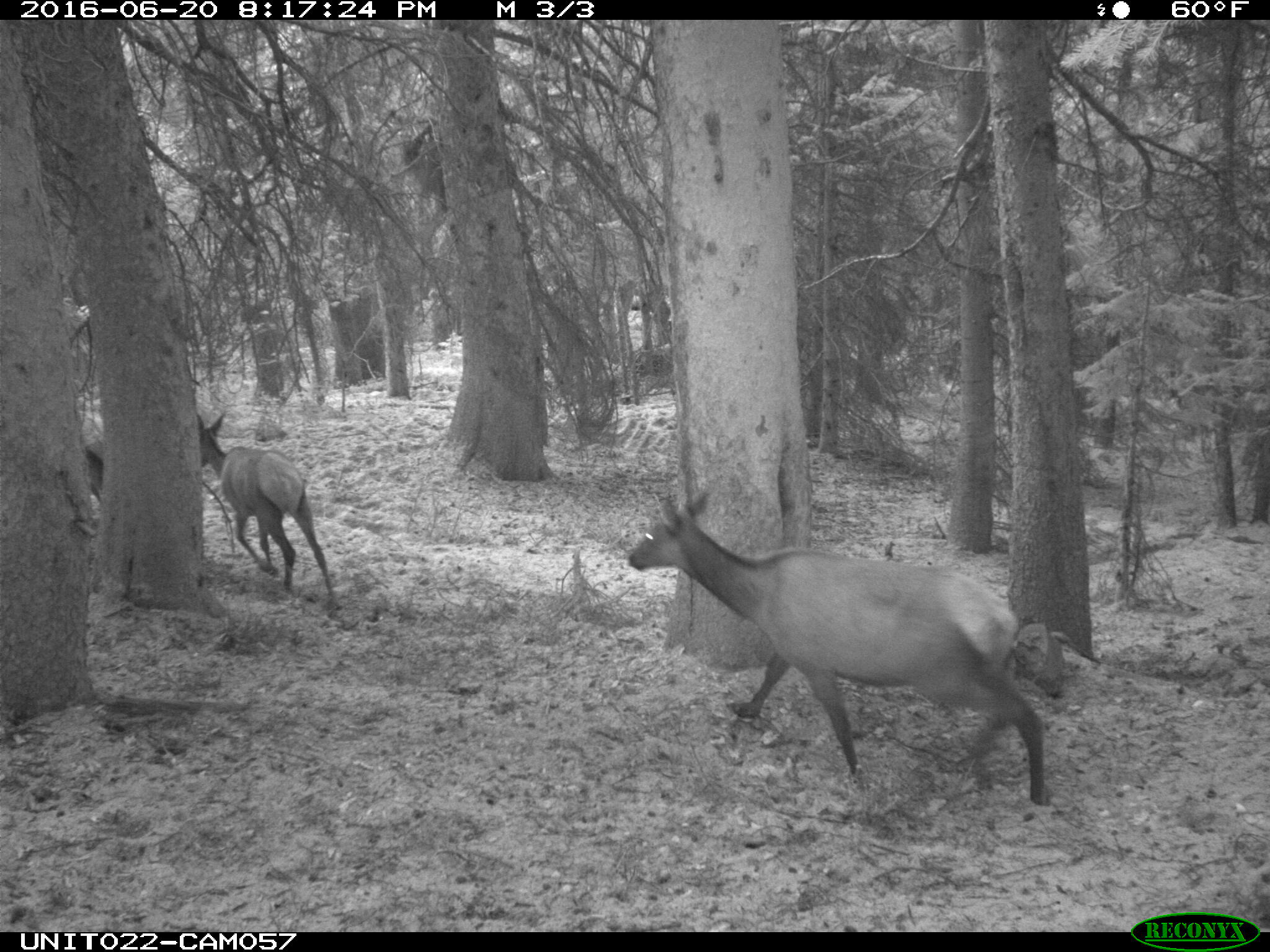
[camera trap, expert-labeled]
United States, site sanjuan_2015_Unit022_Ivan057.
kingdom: Animalia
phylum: Chordata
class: Mammalia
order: Artiodactyla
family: Cervidae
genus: Cervus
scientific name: Cervus elaphus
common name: red deer